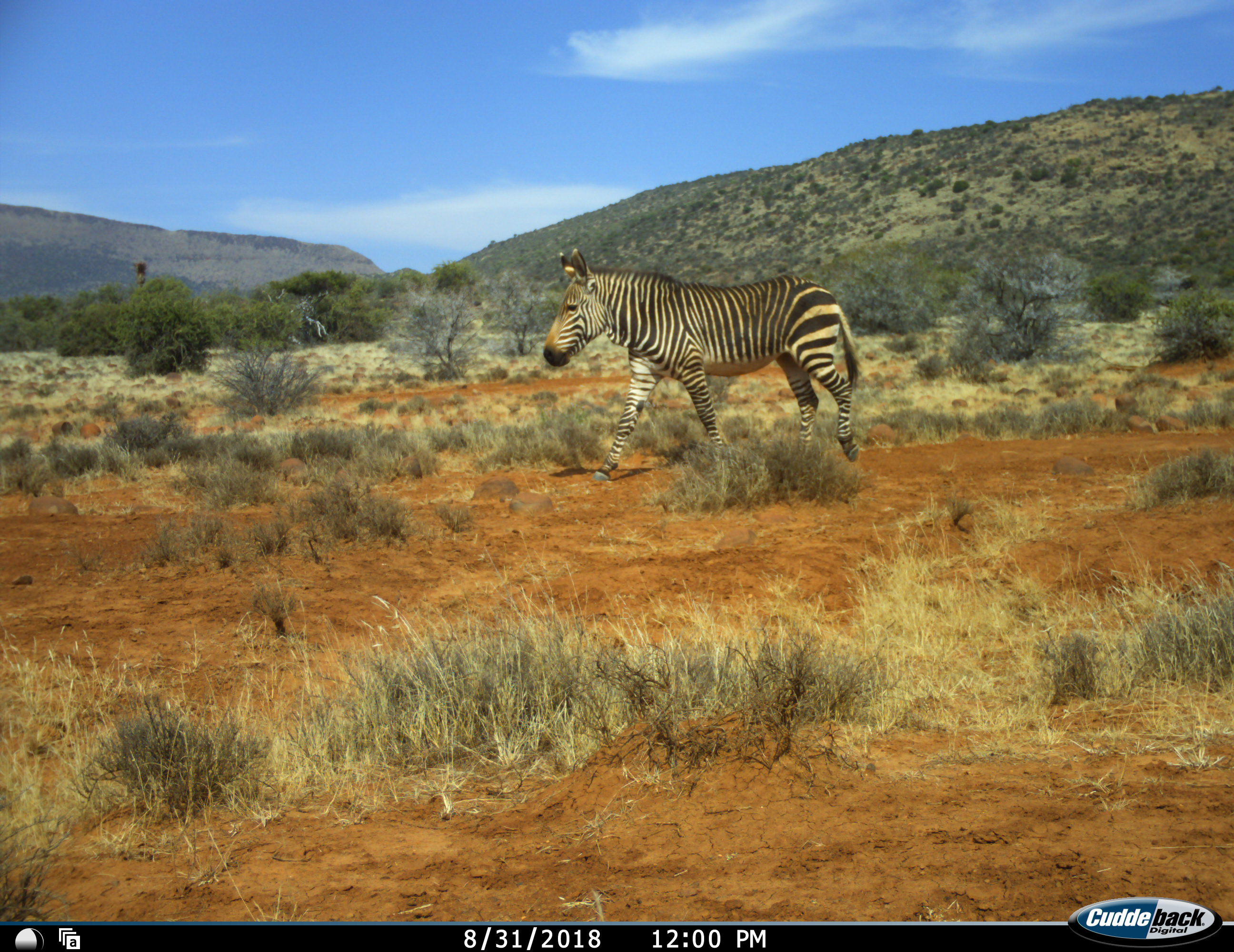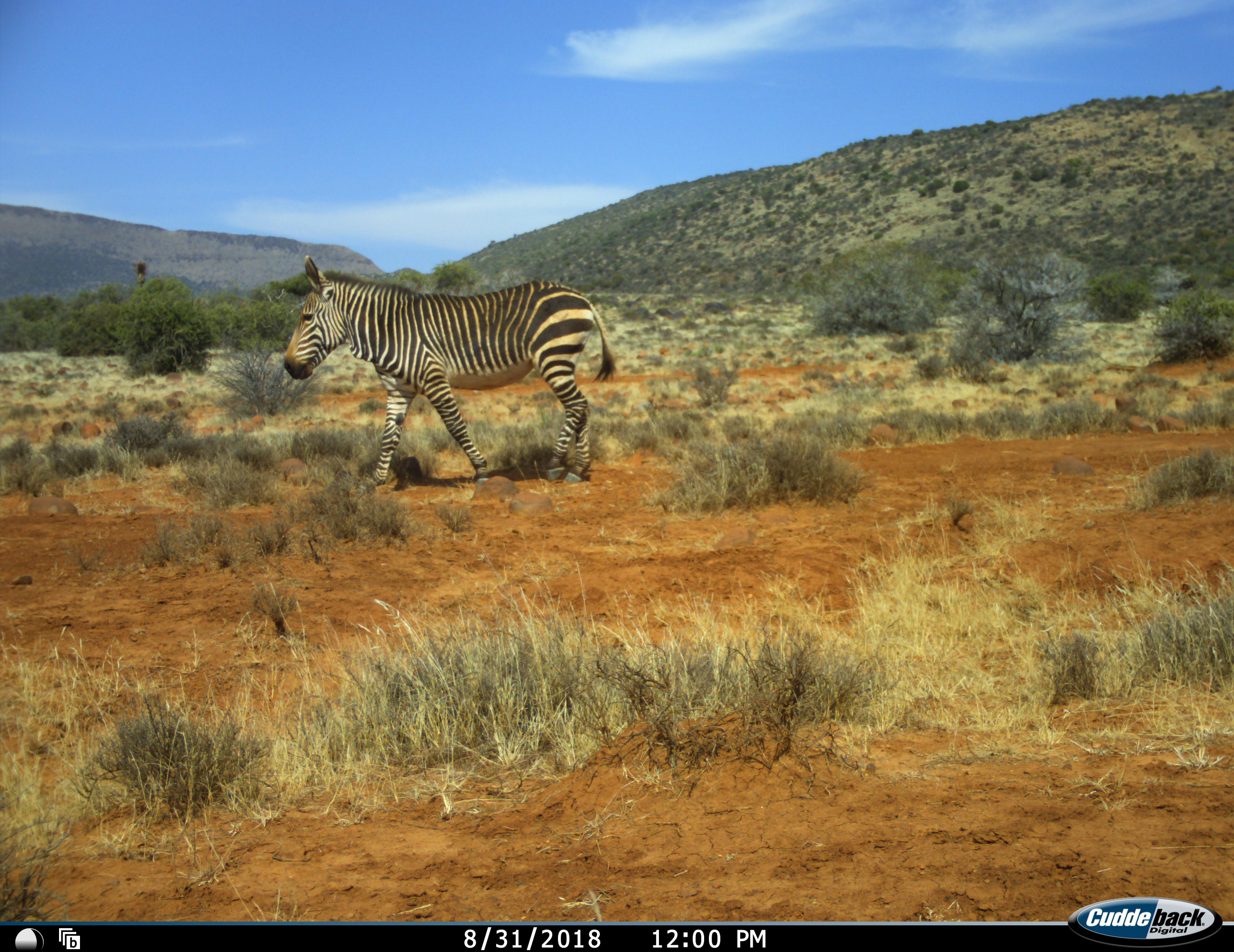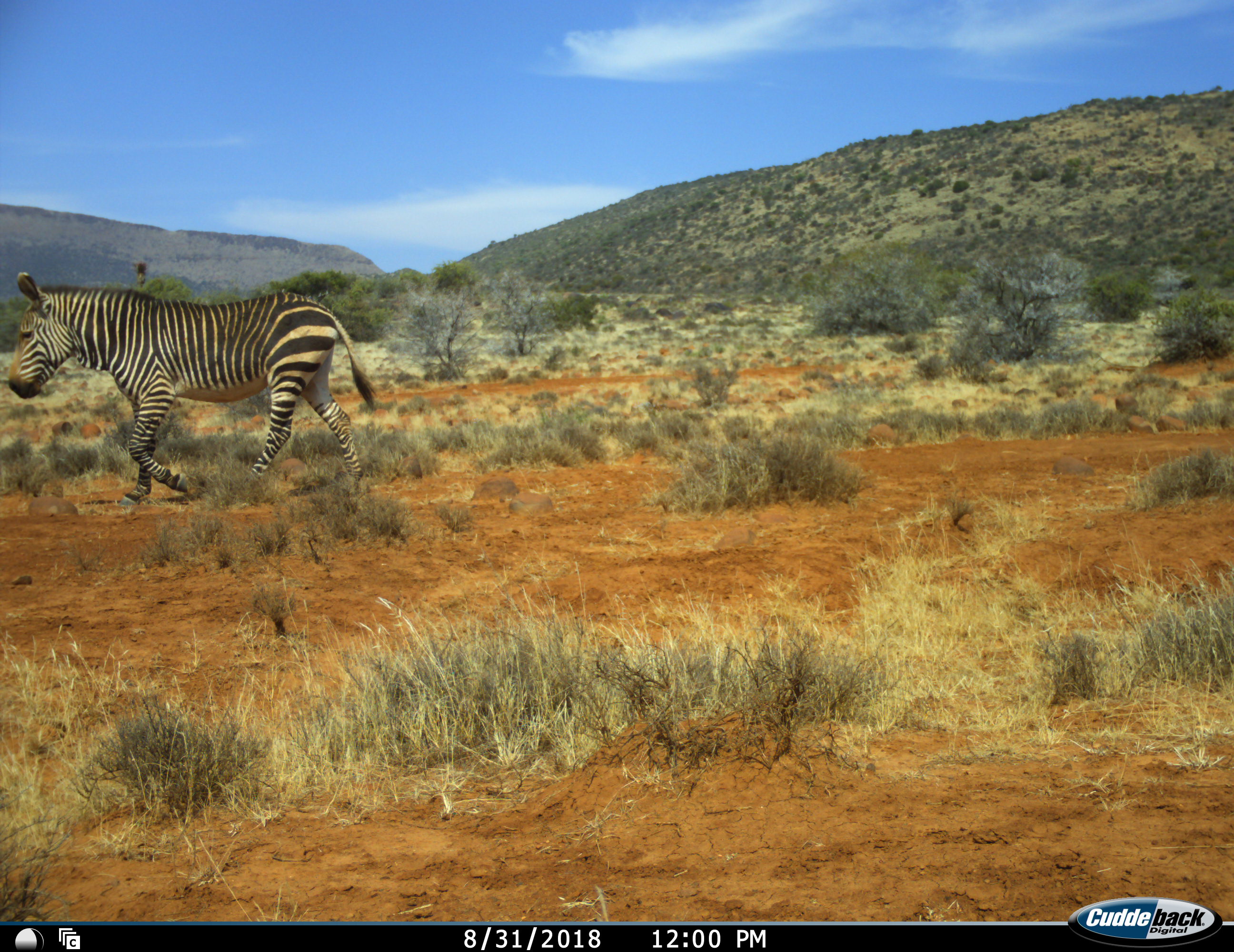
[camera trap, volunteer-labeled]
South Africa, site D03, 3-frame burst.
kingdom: Animalia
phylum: Chordata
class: Mammalia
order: Perissodactyla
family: Equidae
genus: Equus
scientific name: Equus zebra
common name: mountain zebra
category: zebramountain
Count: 1.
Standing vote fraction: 20%.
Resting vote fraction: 0%.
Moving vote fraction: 80%.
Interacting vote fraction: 0%.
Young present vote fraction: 0%.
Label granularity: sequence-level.